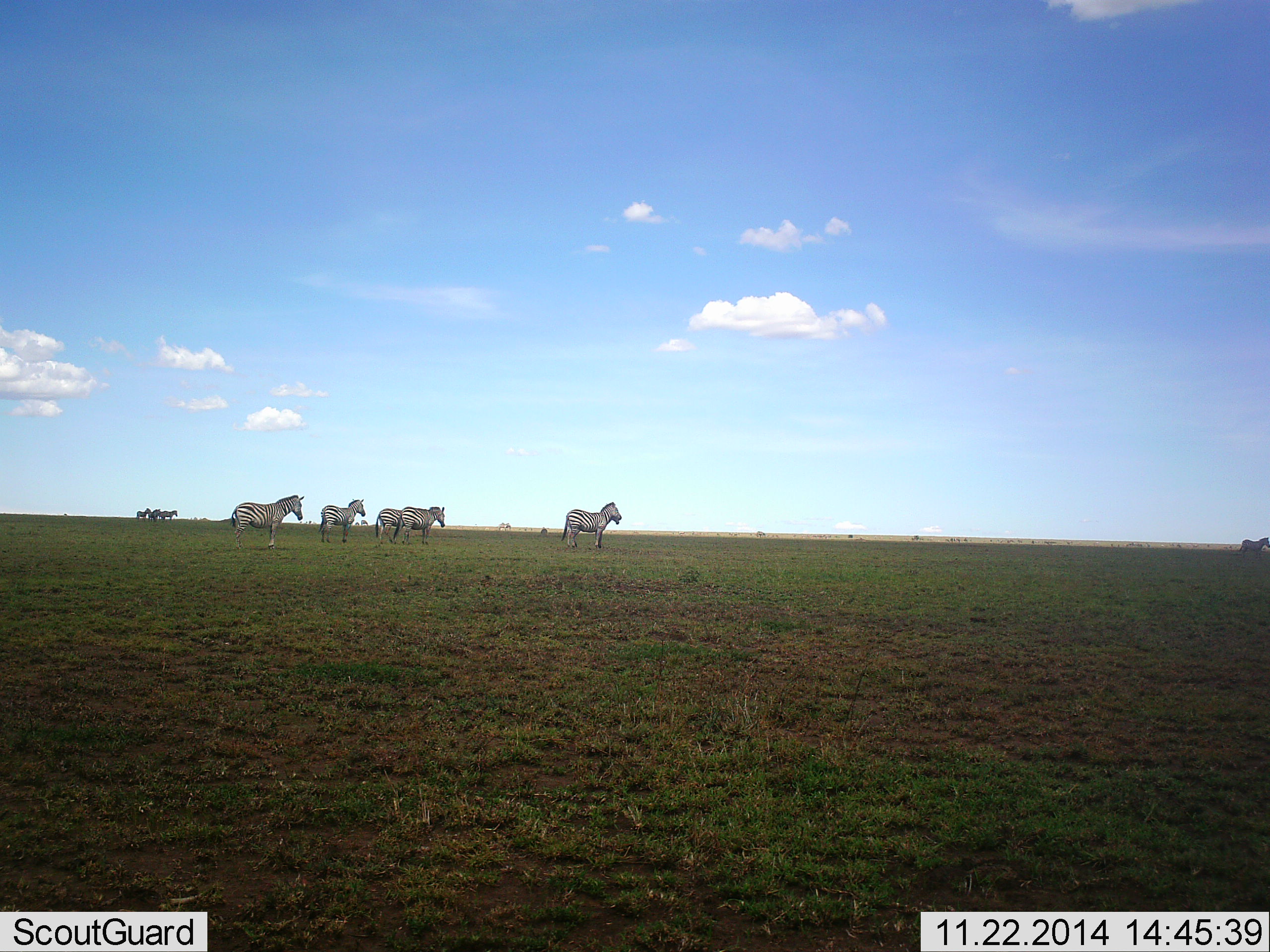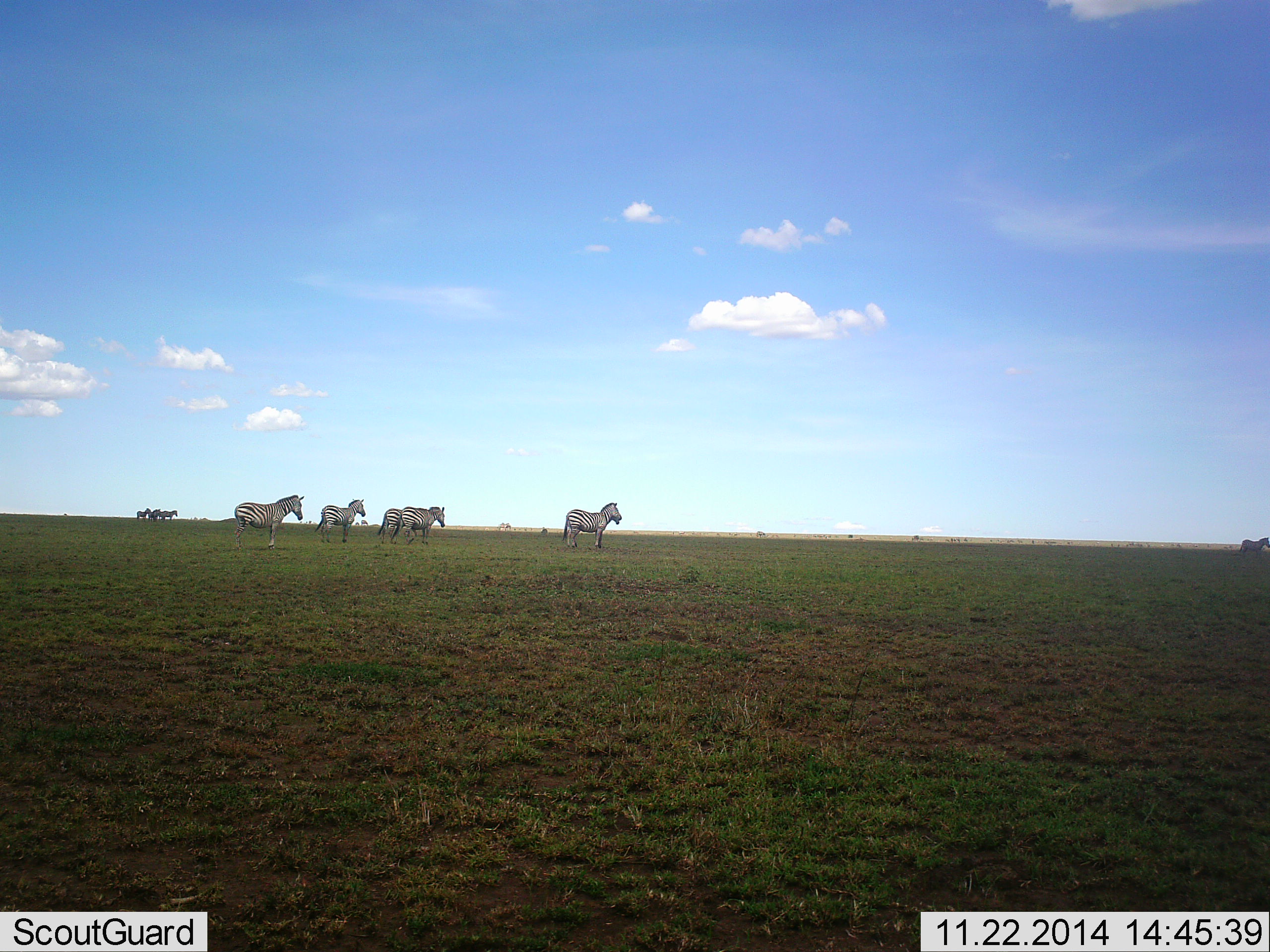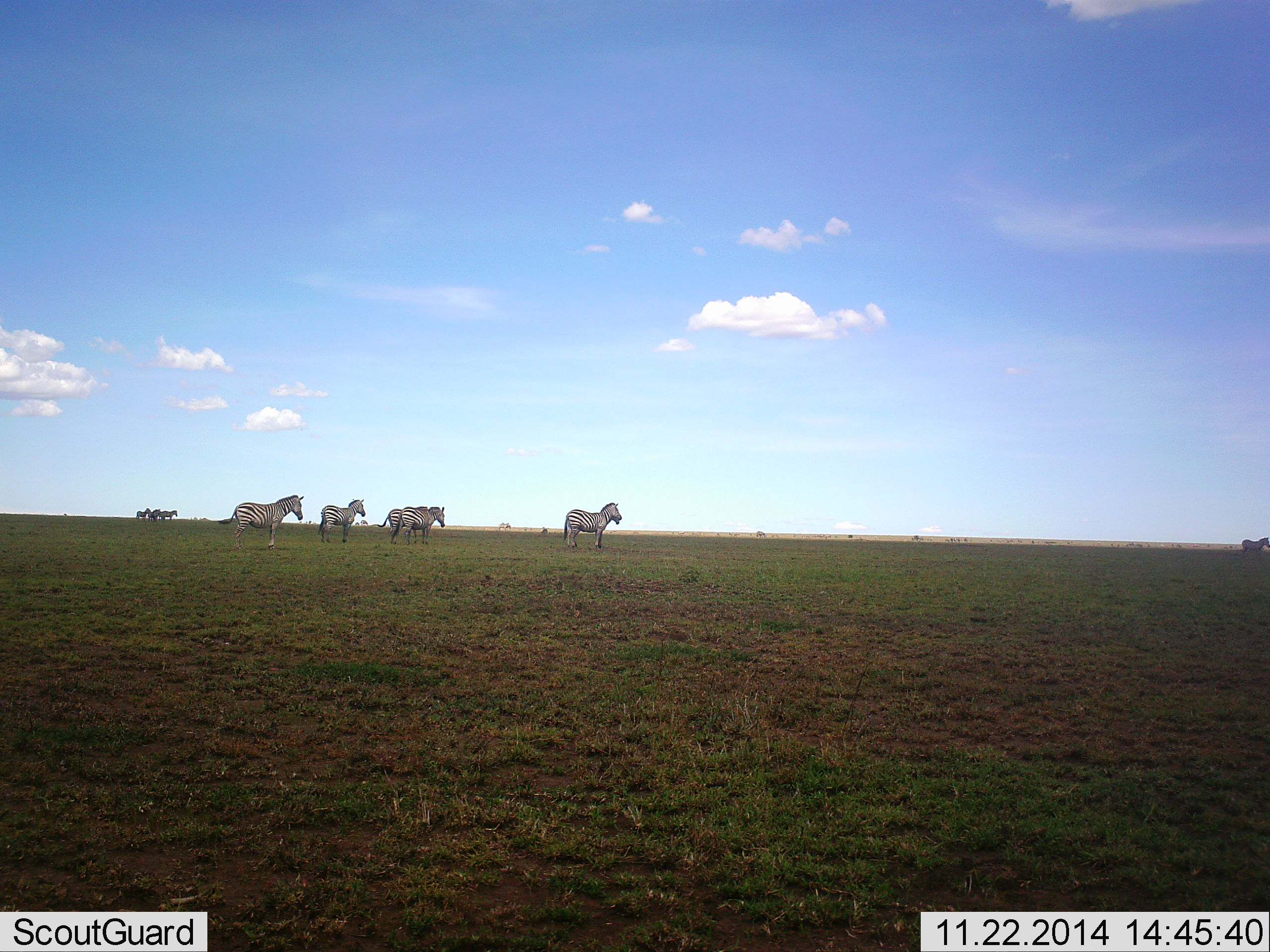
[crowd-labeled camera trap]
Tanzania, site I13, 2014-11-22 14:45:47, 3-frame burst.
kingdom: Animalia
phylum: Chordata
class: Mammalia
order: Perissodactyla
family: Equidae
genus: Equus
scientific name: Equus quagga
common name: plains zebra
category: zebra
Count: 9.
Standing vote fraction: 80%.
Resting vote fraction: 0%.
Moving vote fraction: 50%.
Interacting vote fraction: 0%.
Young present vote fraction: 0%.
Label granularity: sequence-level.